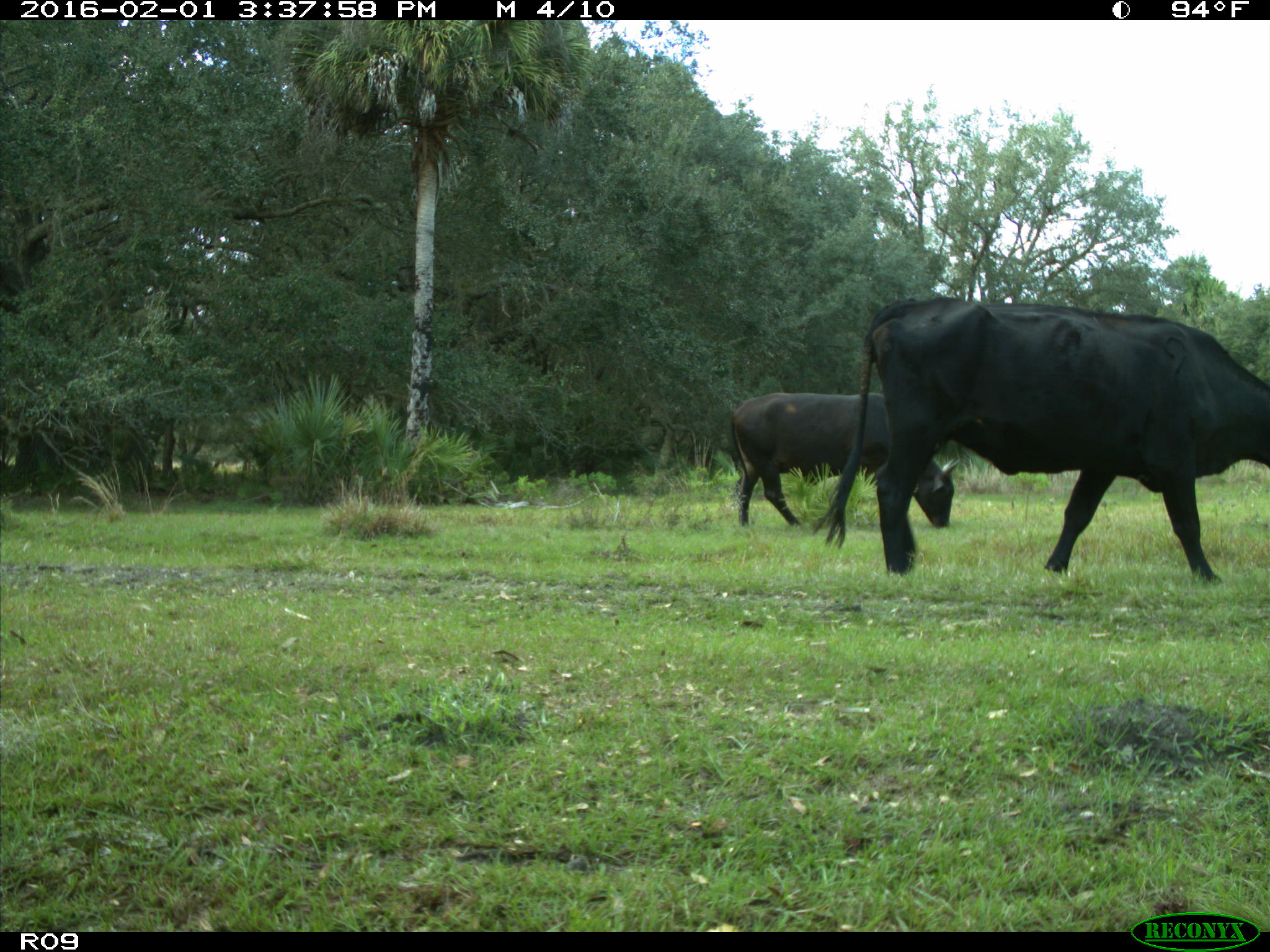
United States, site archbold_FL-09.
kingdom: Animalia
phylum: Chordata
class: Mammalia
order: Artiodactyla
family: Bovidae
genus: Bos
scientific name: Bos taurus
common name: domestic cow